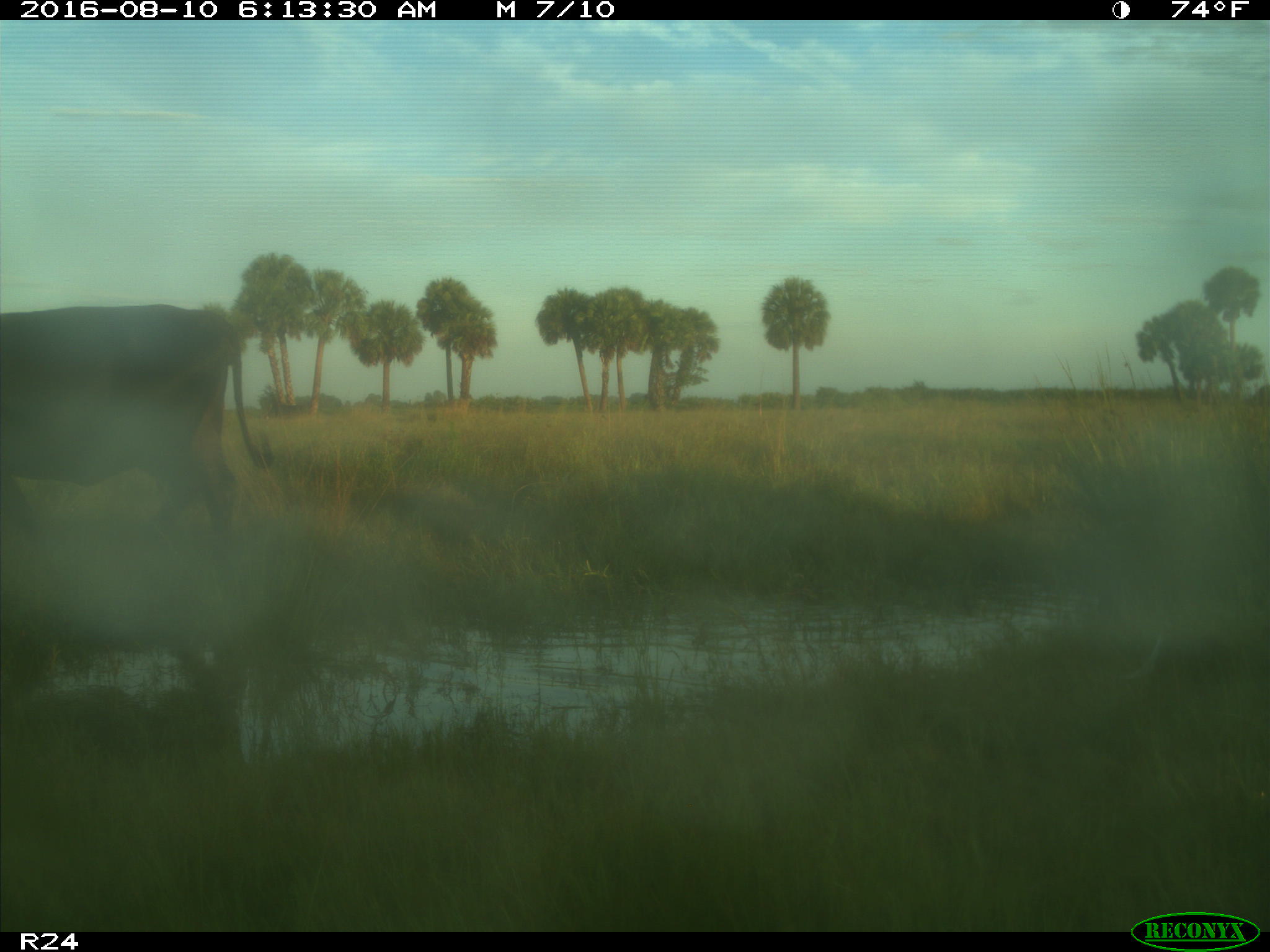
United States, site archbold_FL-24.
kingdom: Animalia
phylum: Chordata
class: Mammalia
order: Artiodactyla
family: Bovidae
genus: Bos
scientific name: Bos taurus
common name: domestic cow